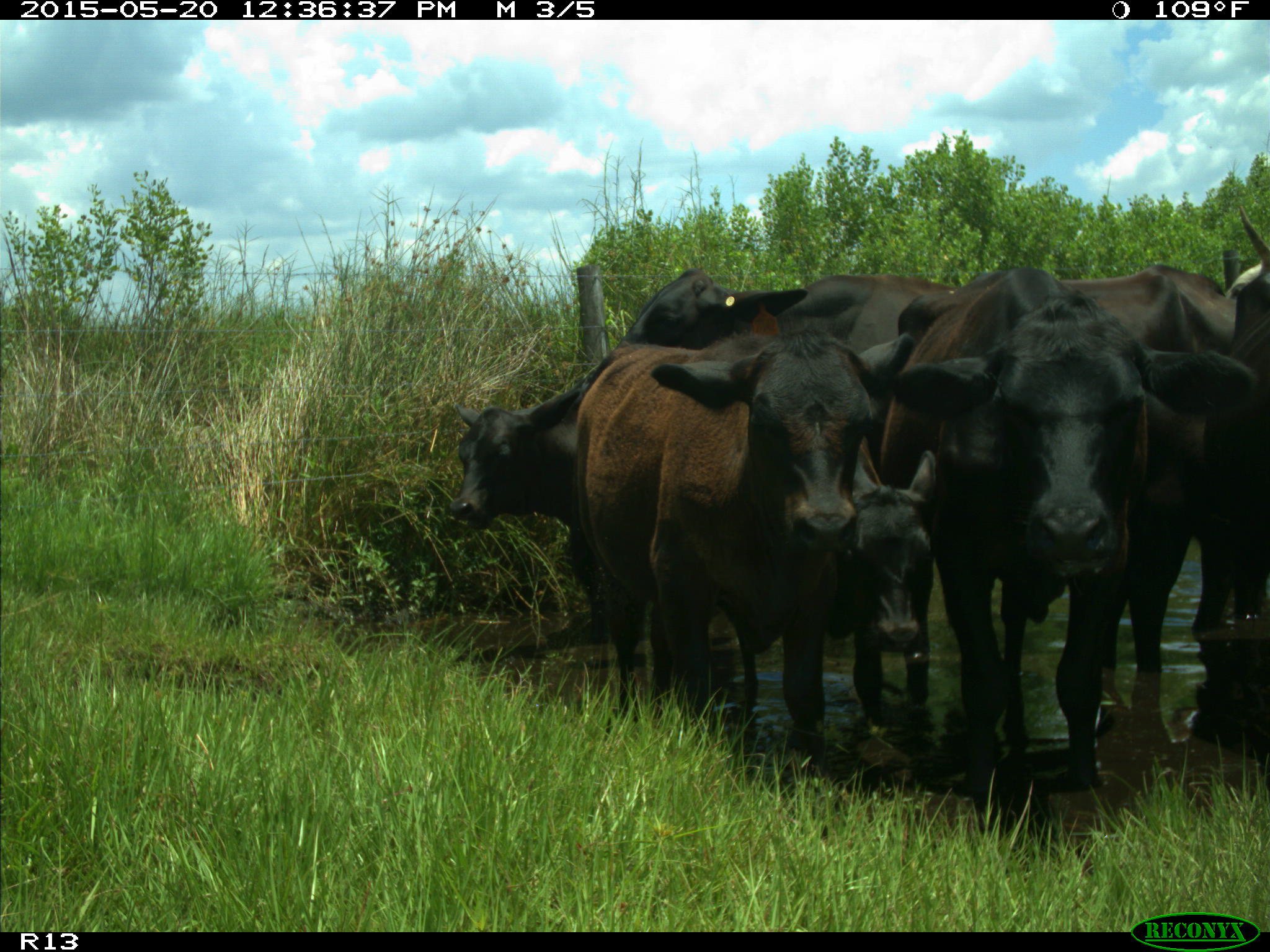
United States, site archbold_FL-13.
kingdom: Animalia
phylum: Chordata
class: Mammalia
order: Artiodactyla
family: Bovidae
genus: Bos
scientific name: Bos taurus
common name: domestic cow